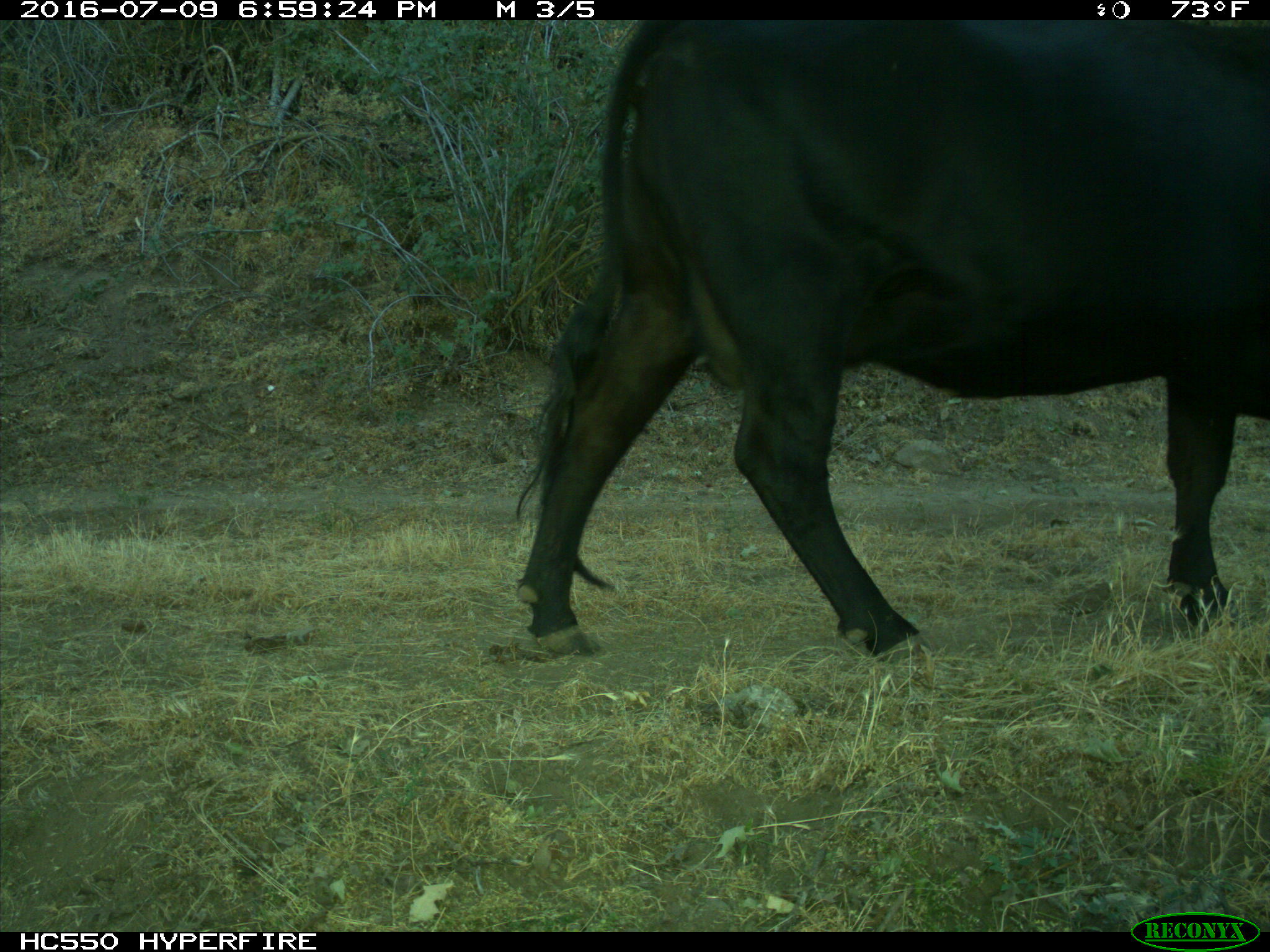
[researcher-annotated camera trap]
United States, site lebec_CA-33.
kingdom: Animalia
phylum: Chordata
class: Mammalia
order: Artiodactyla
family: Bovidae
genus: Bos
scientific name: Bos taurus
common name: domestic cow